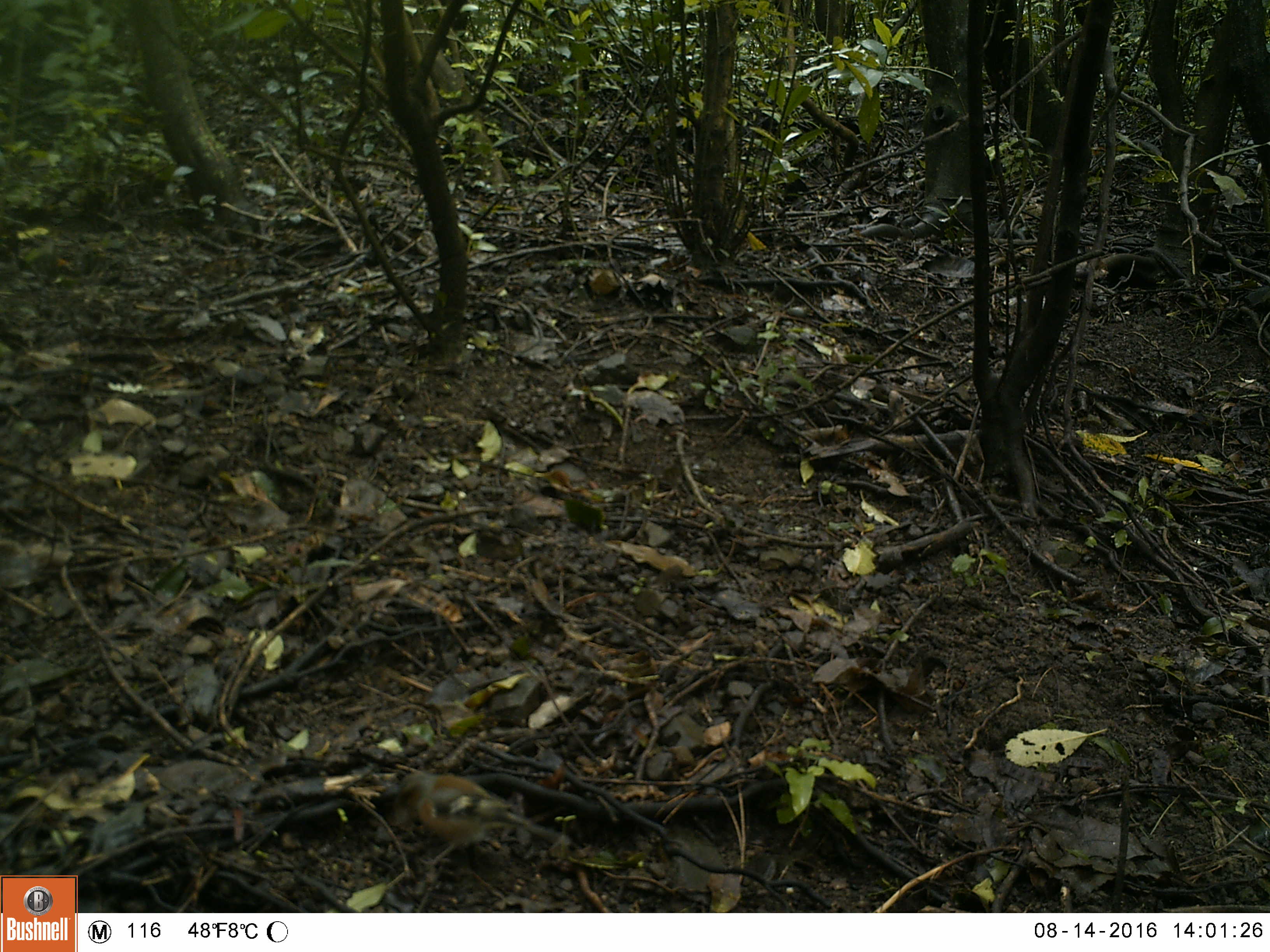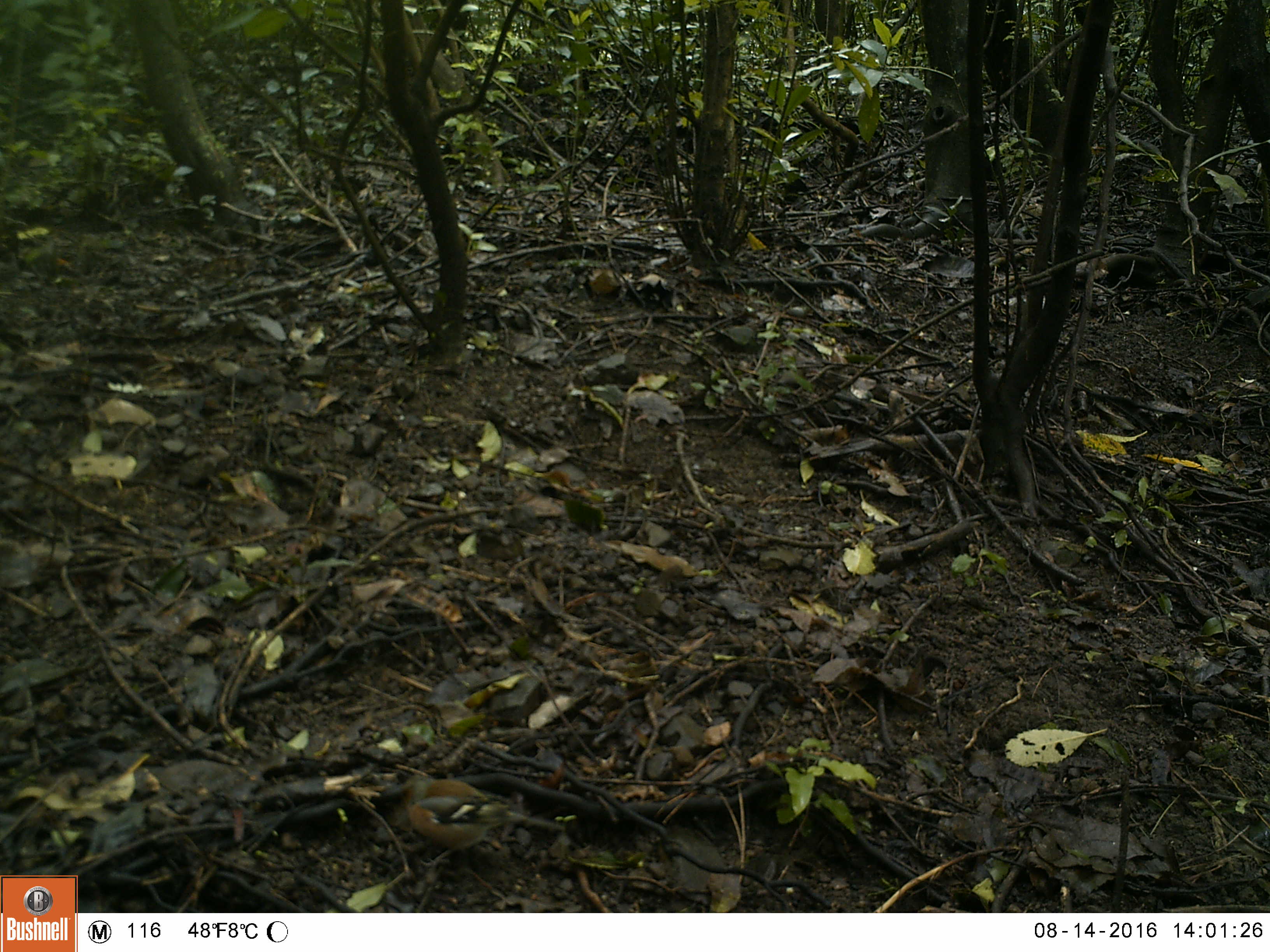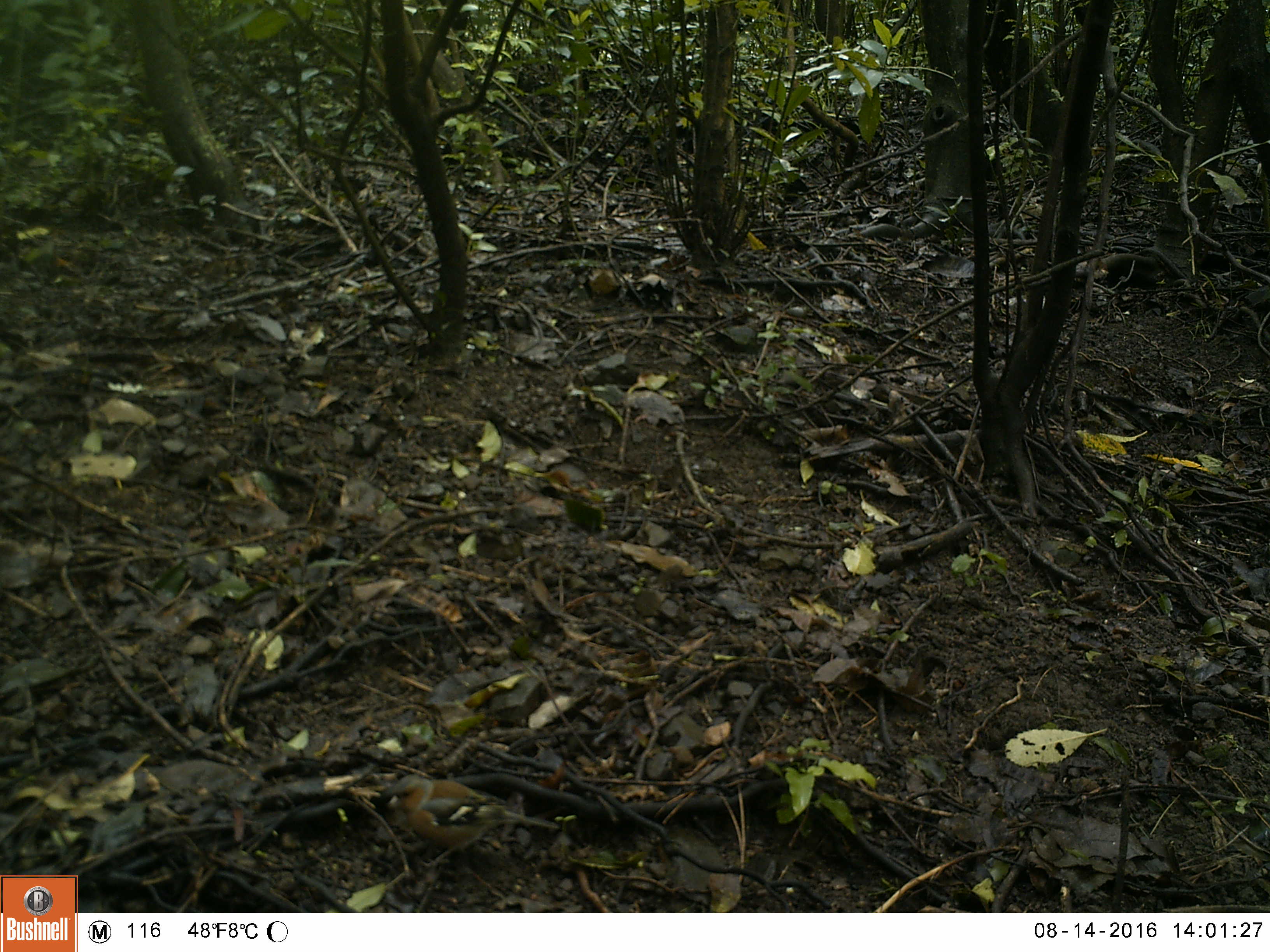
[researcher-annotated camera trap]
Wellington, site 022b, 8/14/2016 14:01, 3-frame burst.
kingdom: Animalia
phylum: Chordata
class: Aves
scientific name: Aves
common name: bird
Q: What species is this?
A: Bird (Aves).